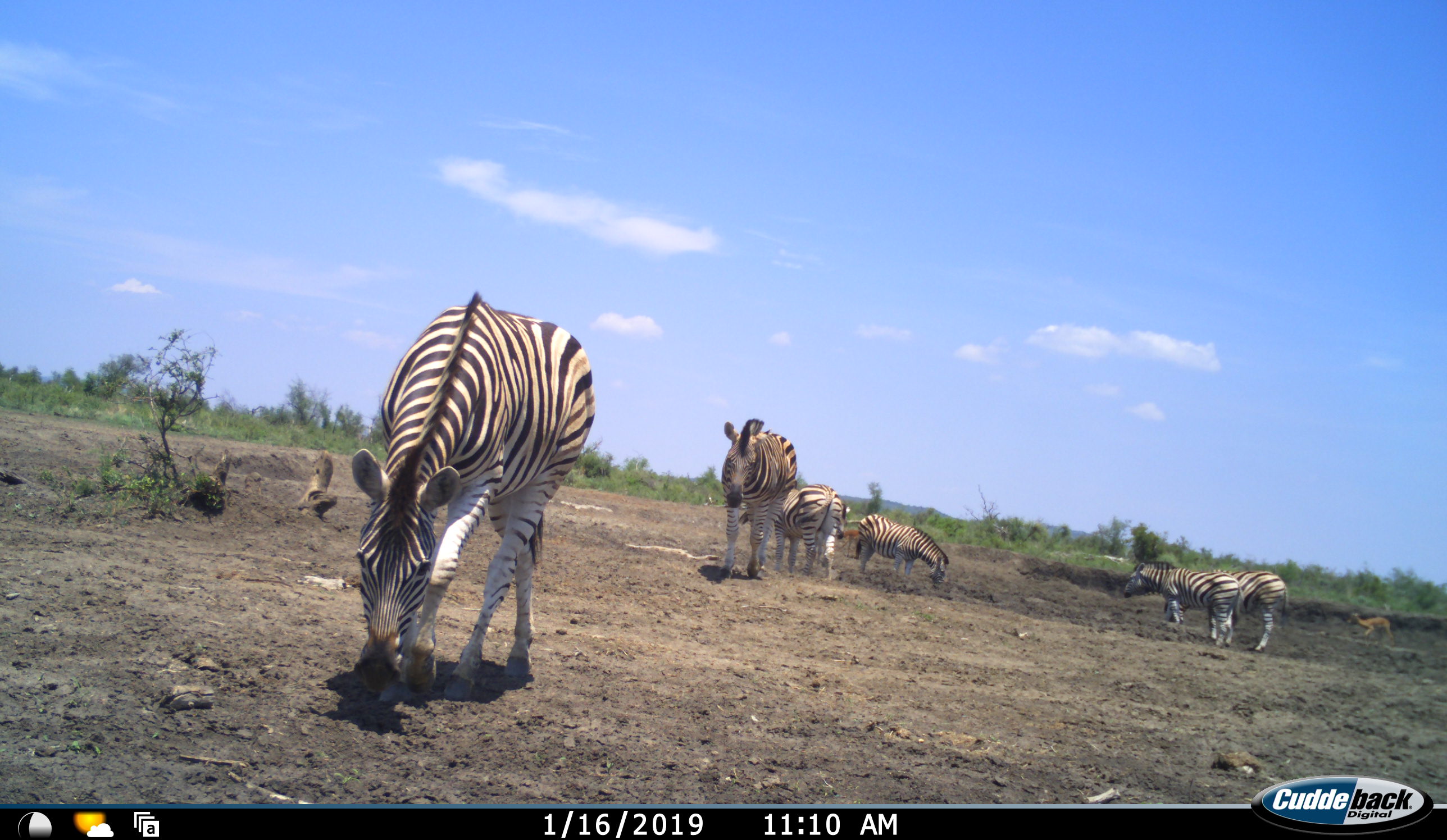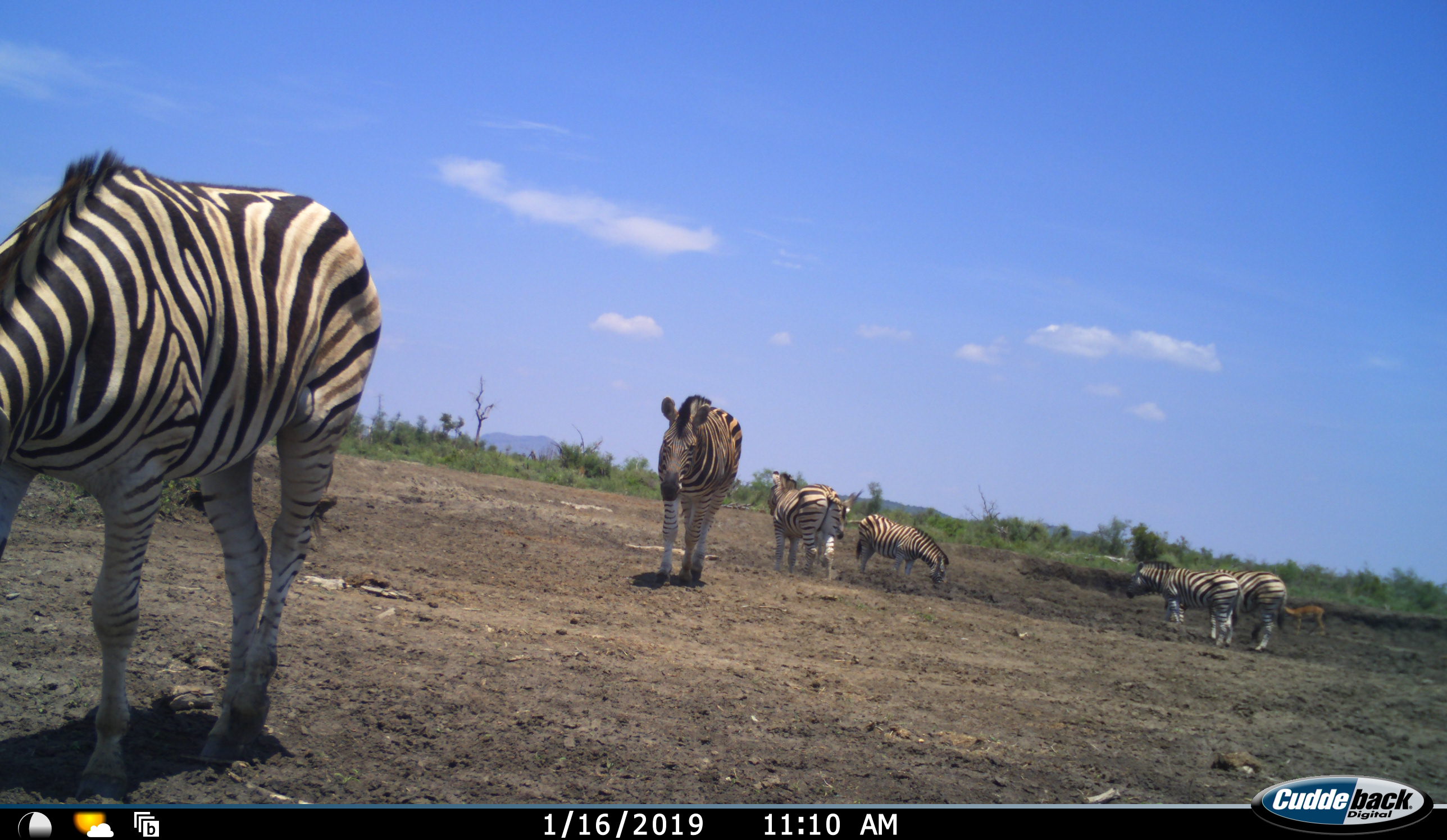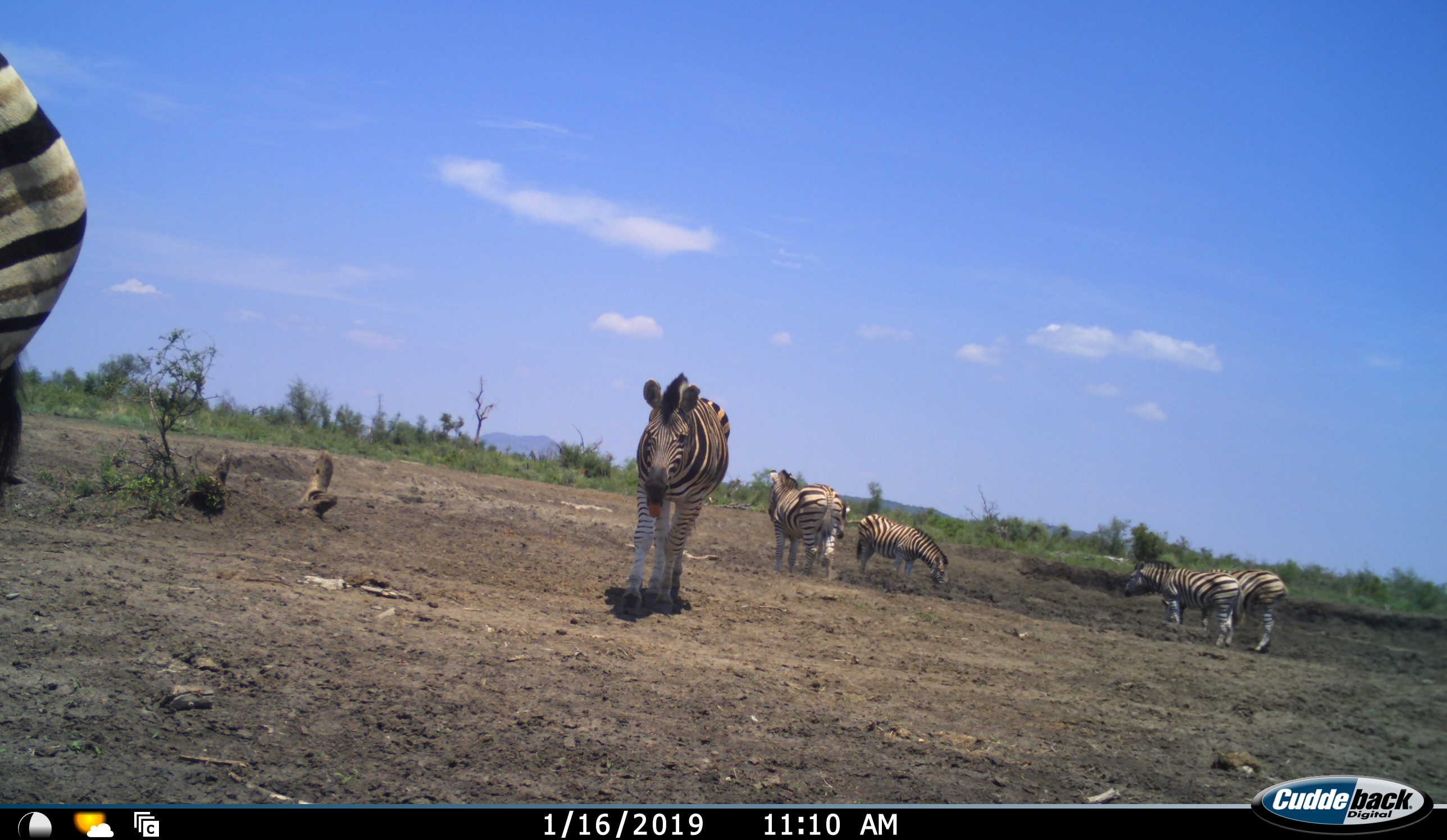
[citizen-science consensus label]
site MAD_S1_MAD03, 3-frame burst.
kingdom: Animalia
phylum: Chordata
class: Mammalia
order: Artiodactyla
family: Bovidae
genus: Aepyceros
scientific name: Aepyceros melampus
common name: impala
Impala (Aepyceros melampus), count 2. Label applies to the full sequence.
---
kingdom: Animalia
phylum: Chordata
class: Mammalia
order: Perissodactyla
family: Equidae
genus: Equus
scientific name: Equus quagga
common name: plains zebra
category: zebraplains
Zebraplains (plains zebra) (Equus quagga), count 6. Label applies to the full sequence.